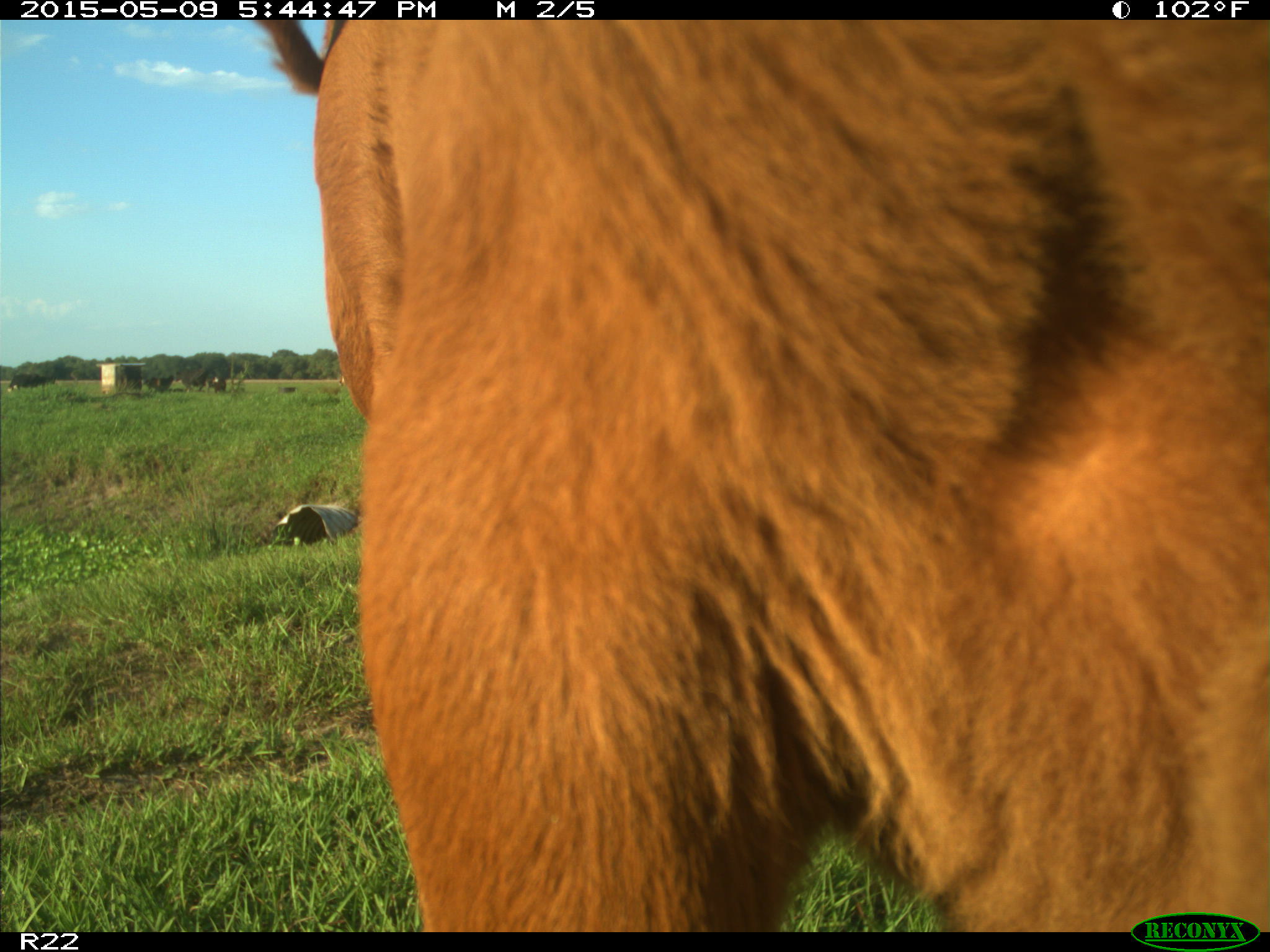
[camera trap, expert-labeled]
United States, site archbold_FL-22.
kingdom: Animalia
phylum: Chordata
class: Mammalia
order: Artiodactyla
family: Bovidae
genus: Bos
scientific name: Bos taurus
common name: domestic cow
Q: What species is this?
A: Bos taurus (domestic cow).